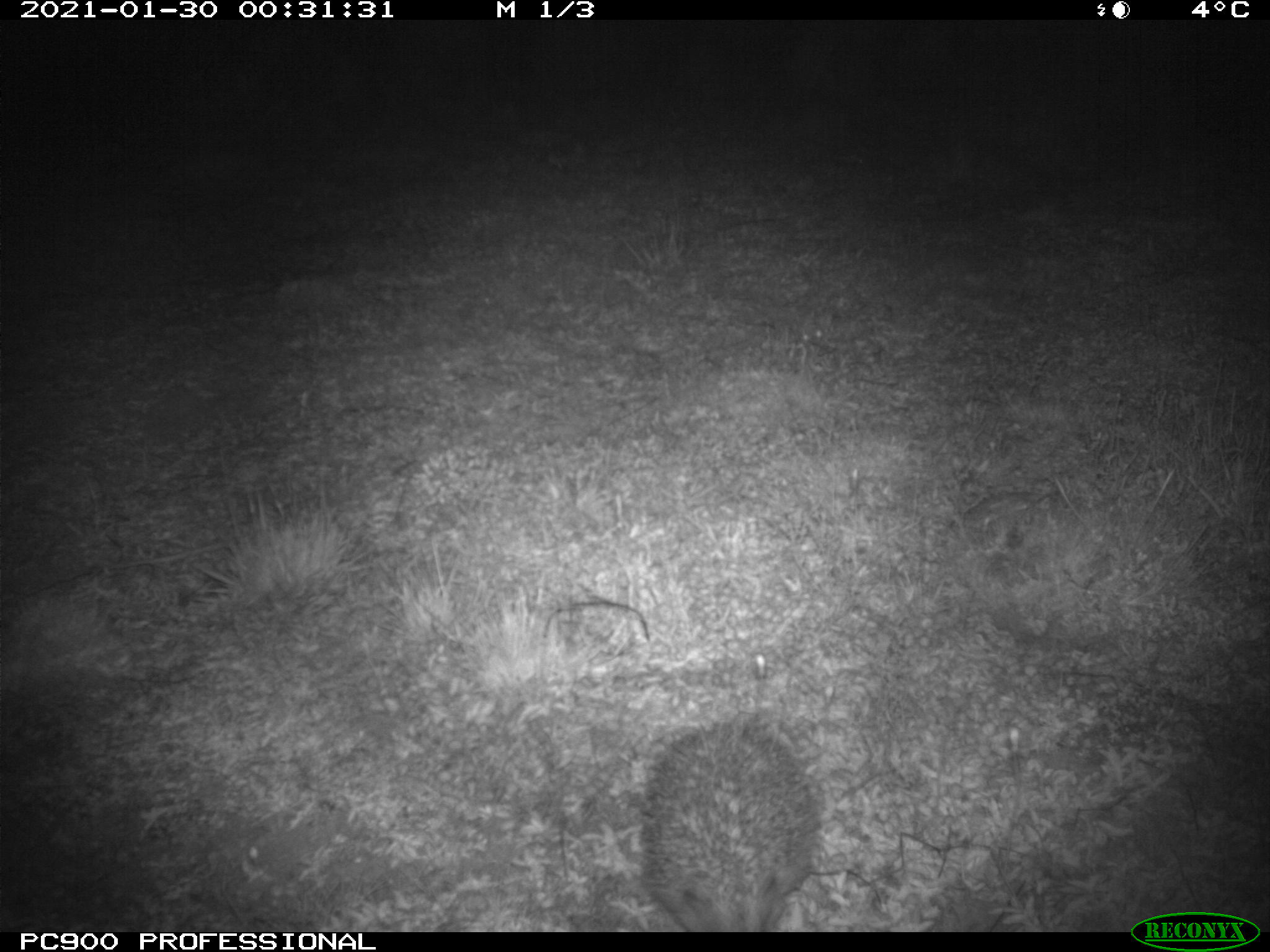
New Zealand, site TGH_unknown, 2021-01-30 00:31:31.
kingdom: Animalia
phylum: Chordata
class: Mammalia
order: Eulipotyphla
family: Erinaceidae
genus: Erinaceus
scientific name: Erinaceus europaeus europaeus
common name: european hedgehog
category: hedgehog